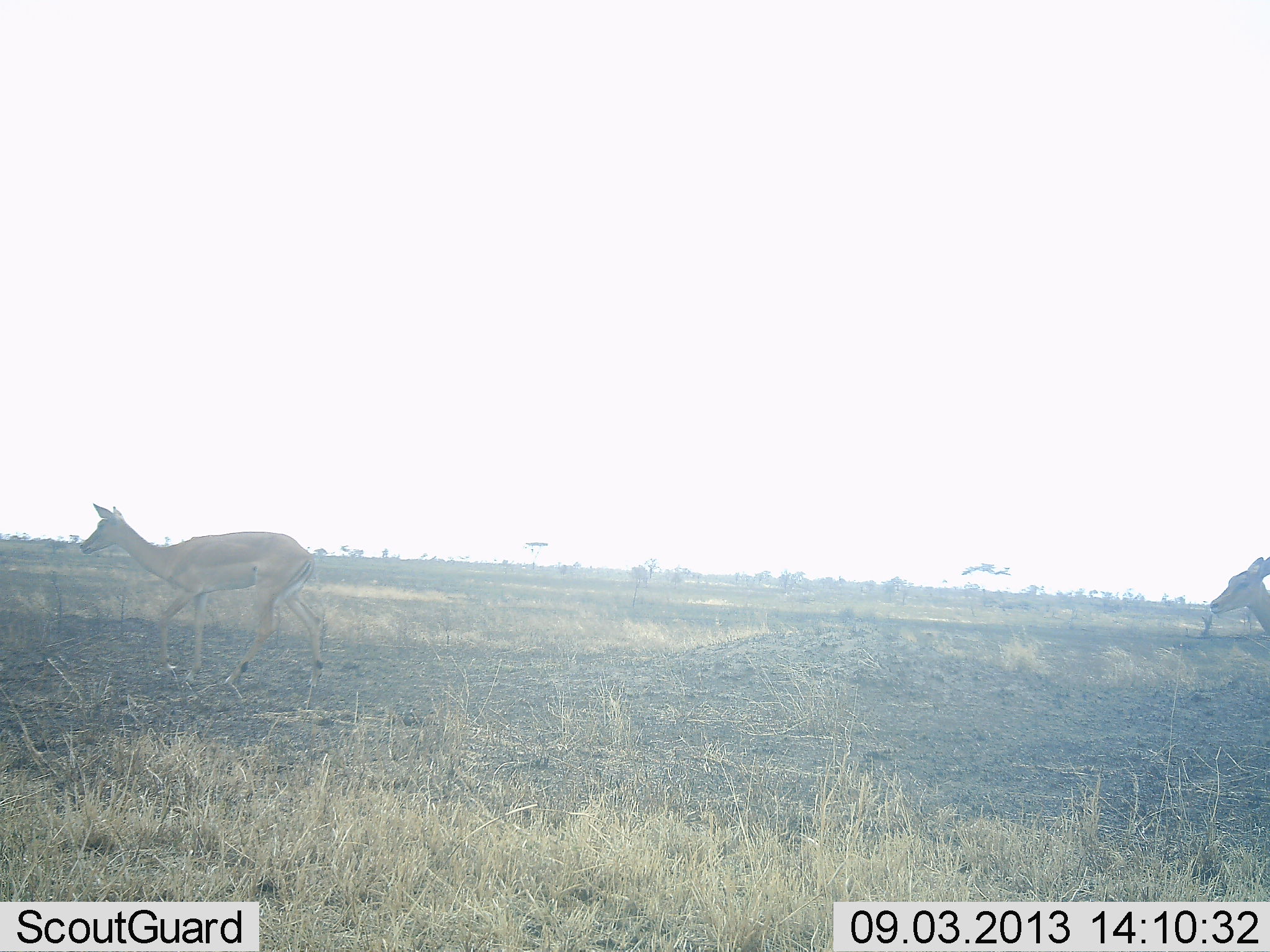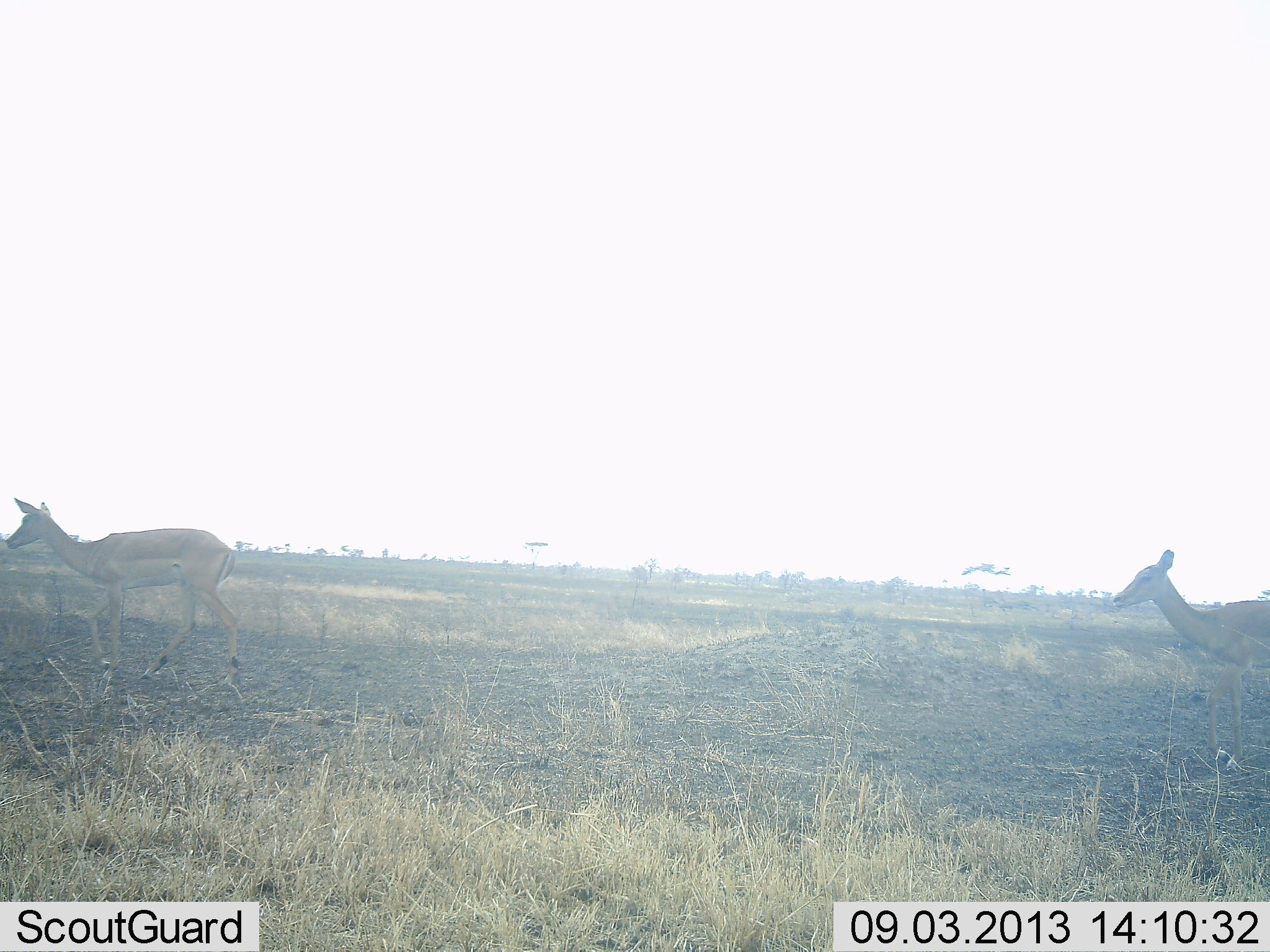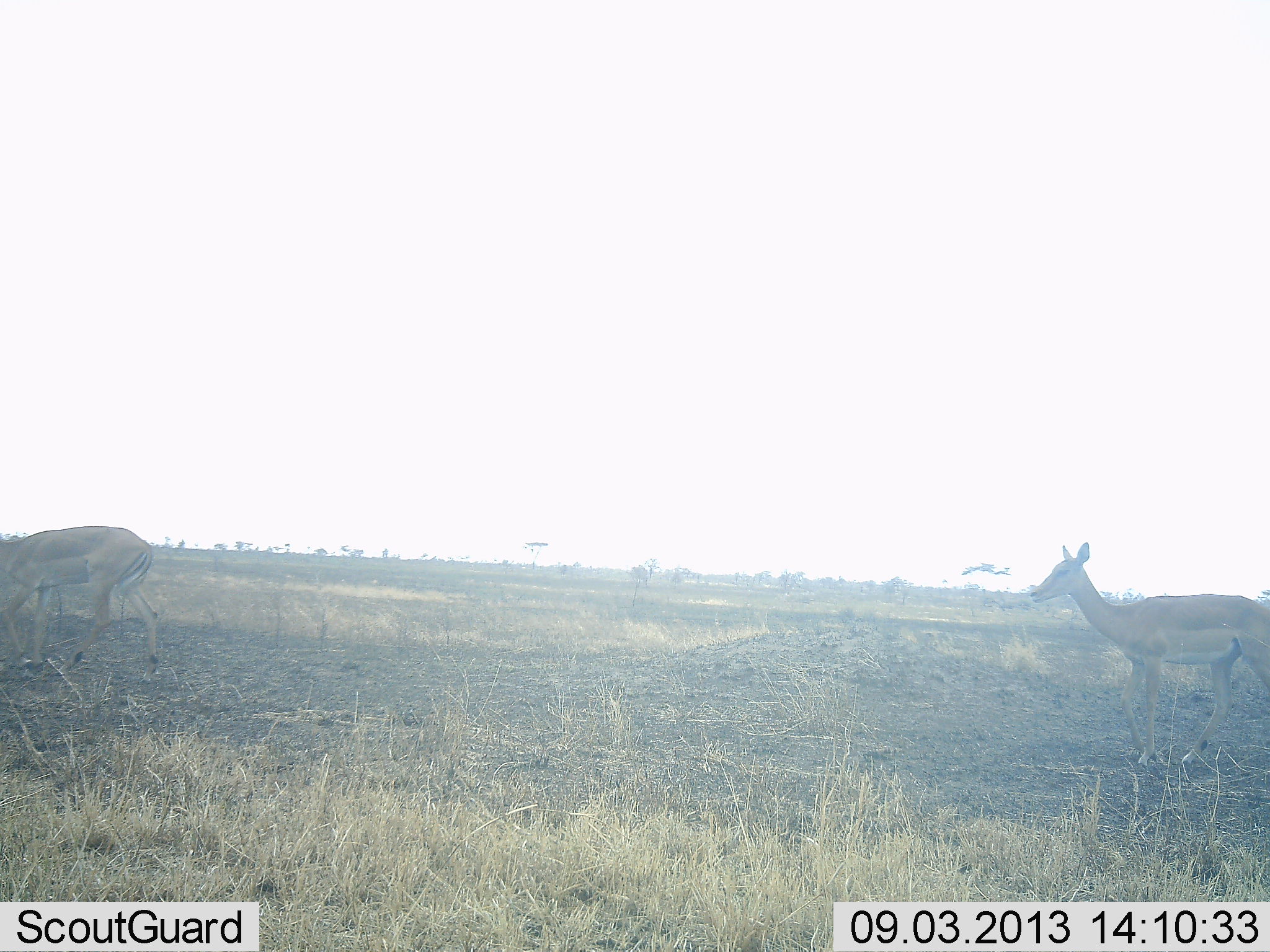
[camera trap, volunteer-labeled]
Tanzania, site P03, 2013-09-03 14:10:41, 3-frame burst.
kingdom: Animalia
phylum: Chordata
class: Mammalia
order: Artiodactyla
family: Bovidae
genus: Aepyceros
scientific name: Aepyceros melampus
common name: impala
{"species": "impala (Aepyceros melampus)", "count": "2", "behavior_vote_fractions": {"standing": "10%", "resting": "0%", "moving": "90%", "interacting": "0%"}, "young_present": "0%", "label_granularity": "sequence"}